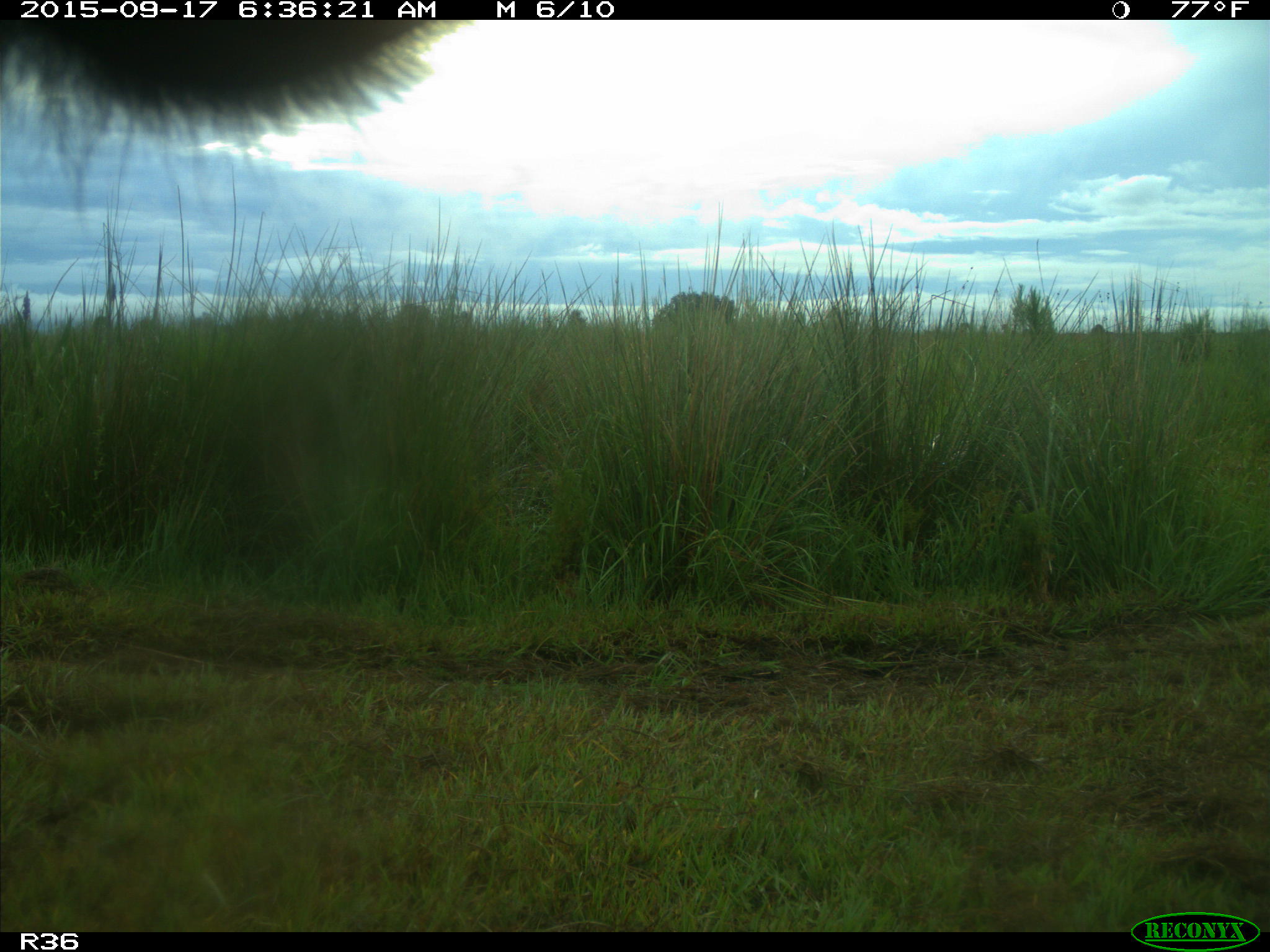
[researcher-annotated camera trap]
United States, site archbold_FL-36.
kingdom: Animalia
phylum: Chordata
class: Mammalia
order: Artiodactyla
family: Bovidae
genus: Bos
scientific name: Bos taurus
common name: domestic cow